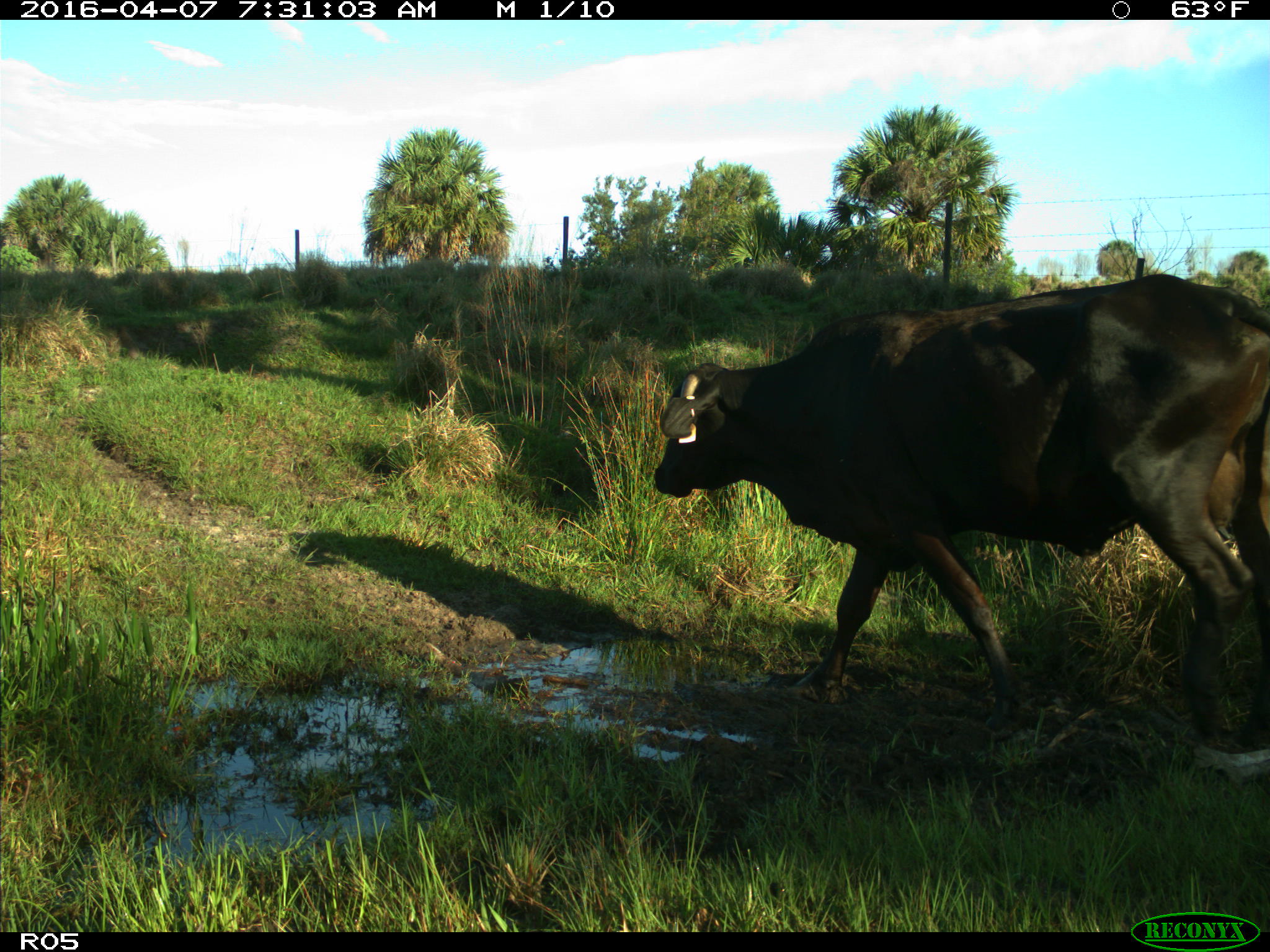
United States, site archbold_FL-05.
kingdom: Animalia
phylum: Chordata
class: Mammalia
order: Artiodactyla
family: Bovidae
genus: Bos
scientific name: Bos taurus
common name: domestic cow